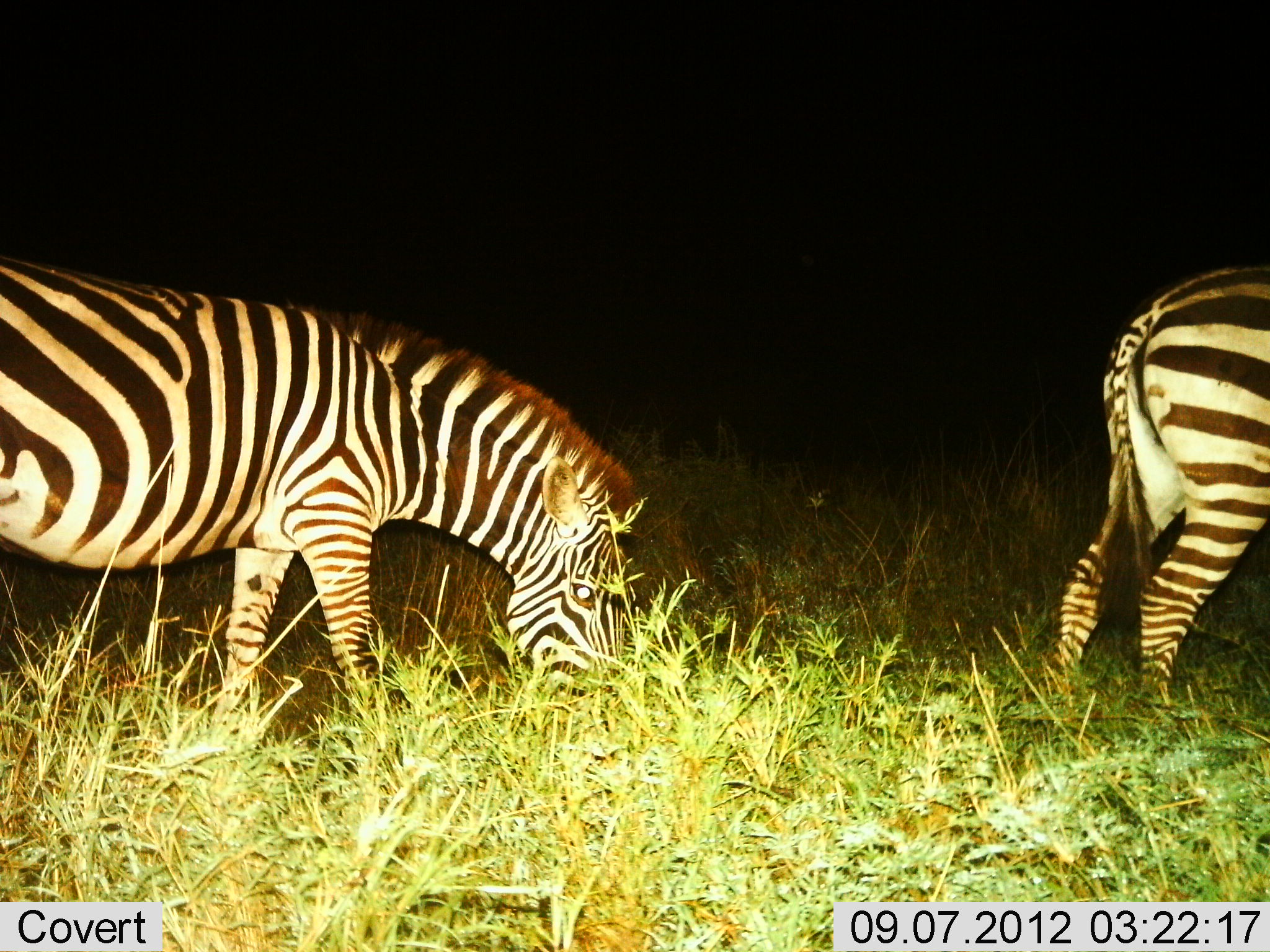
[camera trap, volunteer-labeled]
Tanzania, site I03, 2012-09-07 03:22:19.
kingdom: Animalia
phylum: Chordata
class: Mammalia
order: Perissodactyla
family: Equidae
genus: Equus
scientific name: Equus quagga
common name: plains zebra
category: zebra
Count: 2.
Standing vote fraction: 40%.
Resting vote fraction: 0%.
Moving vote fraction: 0%.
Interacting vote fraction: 0%.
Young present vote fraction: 0%.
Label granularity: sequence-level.